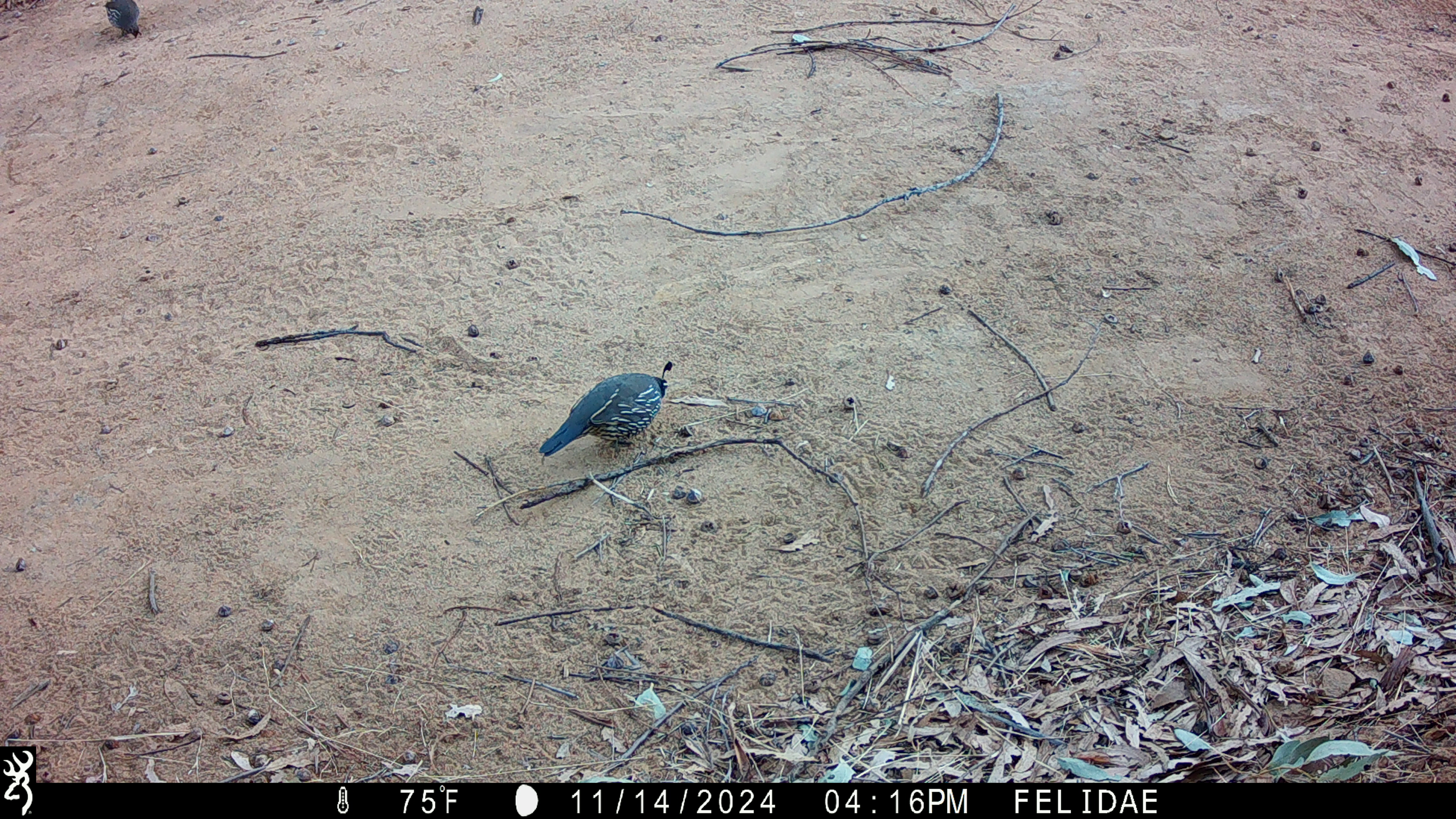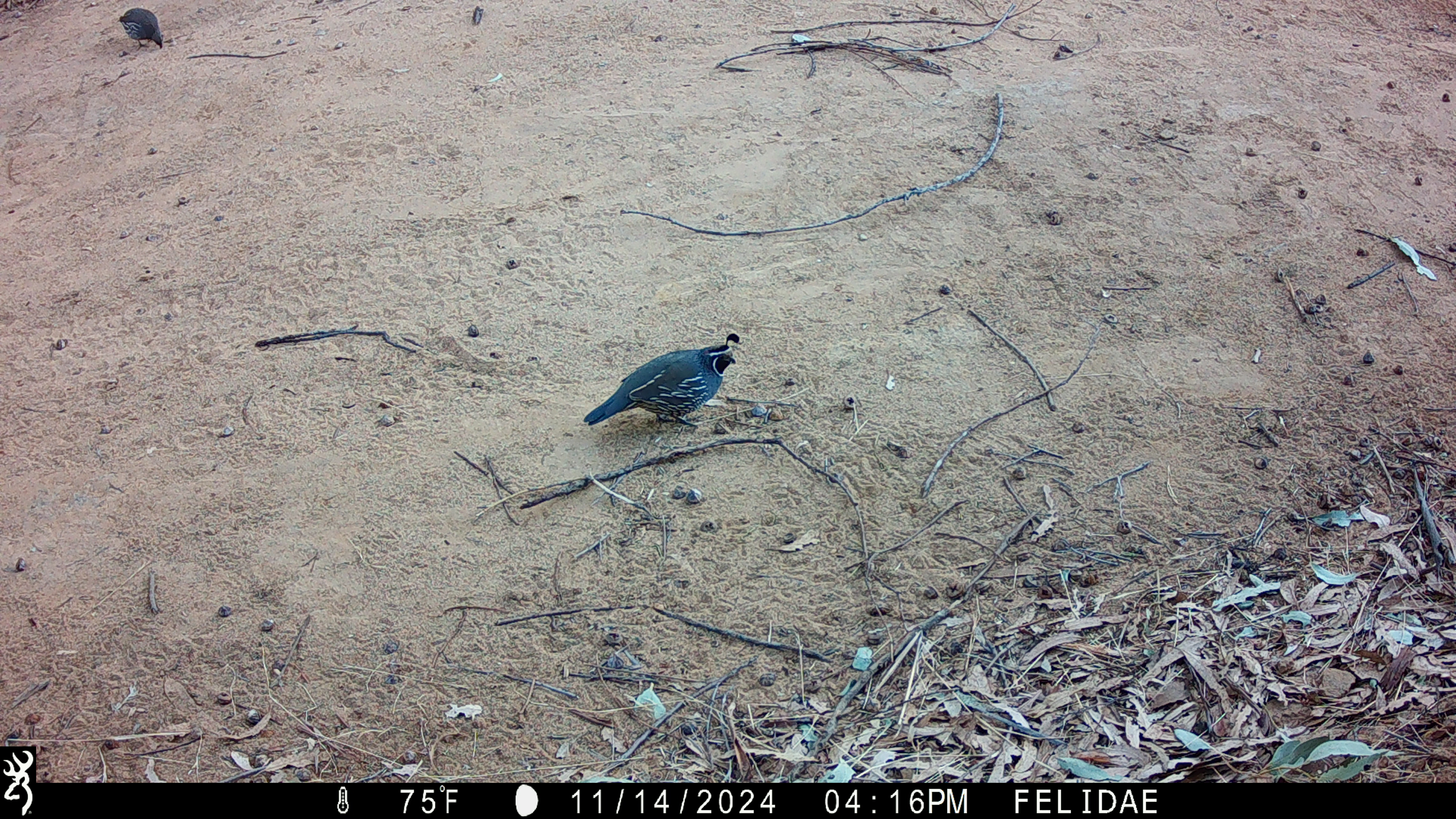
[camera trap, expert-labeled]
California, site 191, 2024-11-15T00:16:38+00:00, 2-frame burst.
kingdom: Animalia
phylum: Chordata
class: Aves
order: Galliformes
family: Odontophoridae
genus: Callipepla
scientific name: Callipepla californica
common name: california quail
California quail (Callipepla californica).